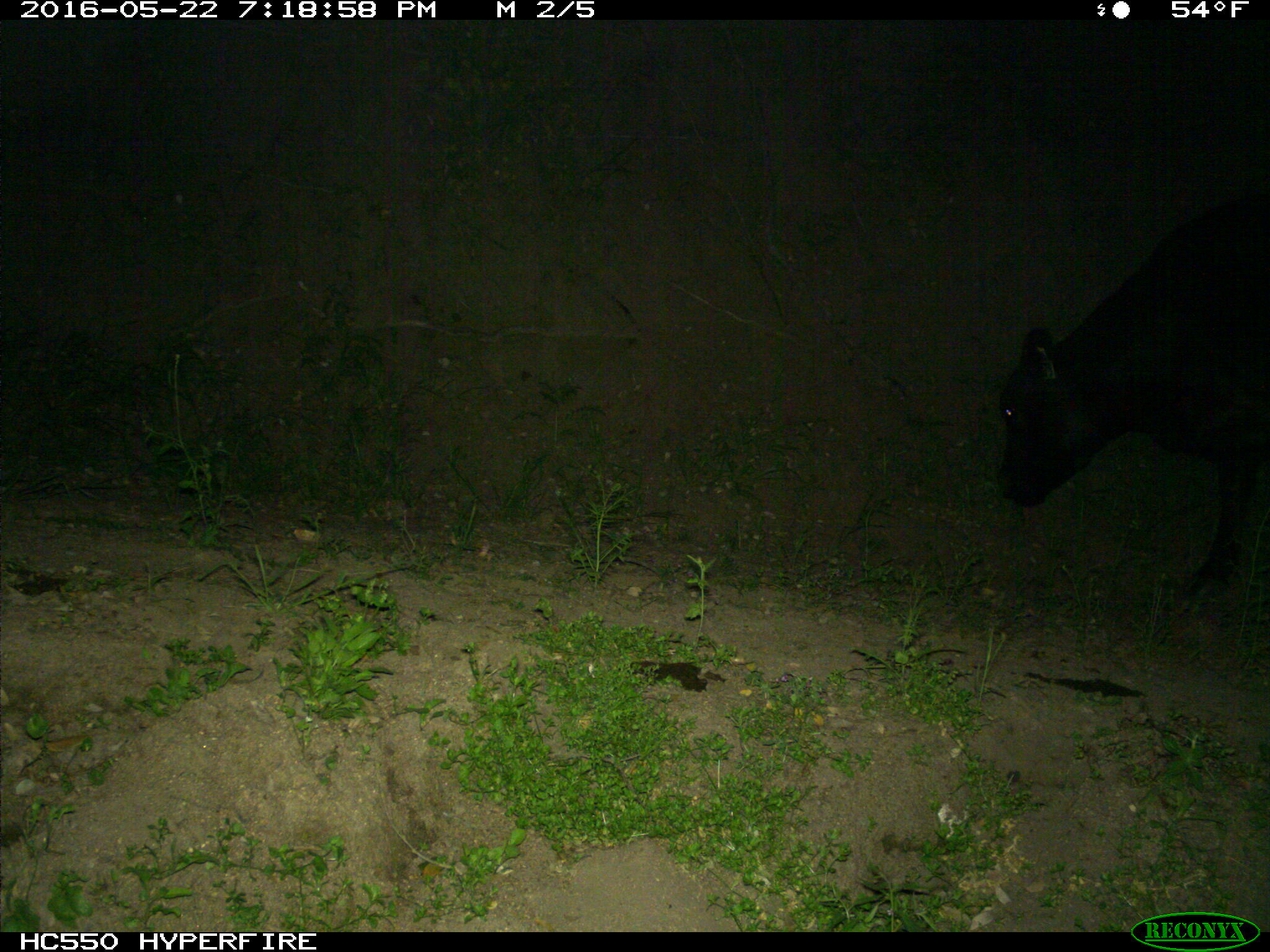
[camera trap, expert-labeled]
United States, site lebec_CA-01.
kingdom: Animalia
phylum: Chordata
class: Mammalia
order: Artiodactyla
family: Bovidae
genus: Bos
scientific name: Bos taurus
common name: domestic cow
Bos taurus (domestic cow).